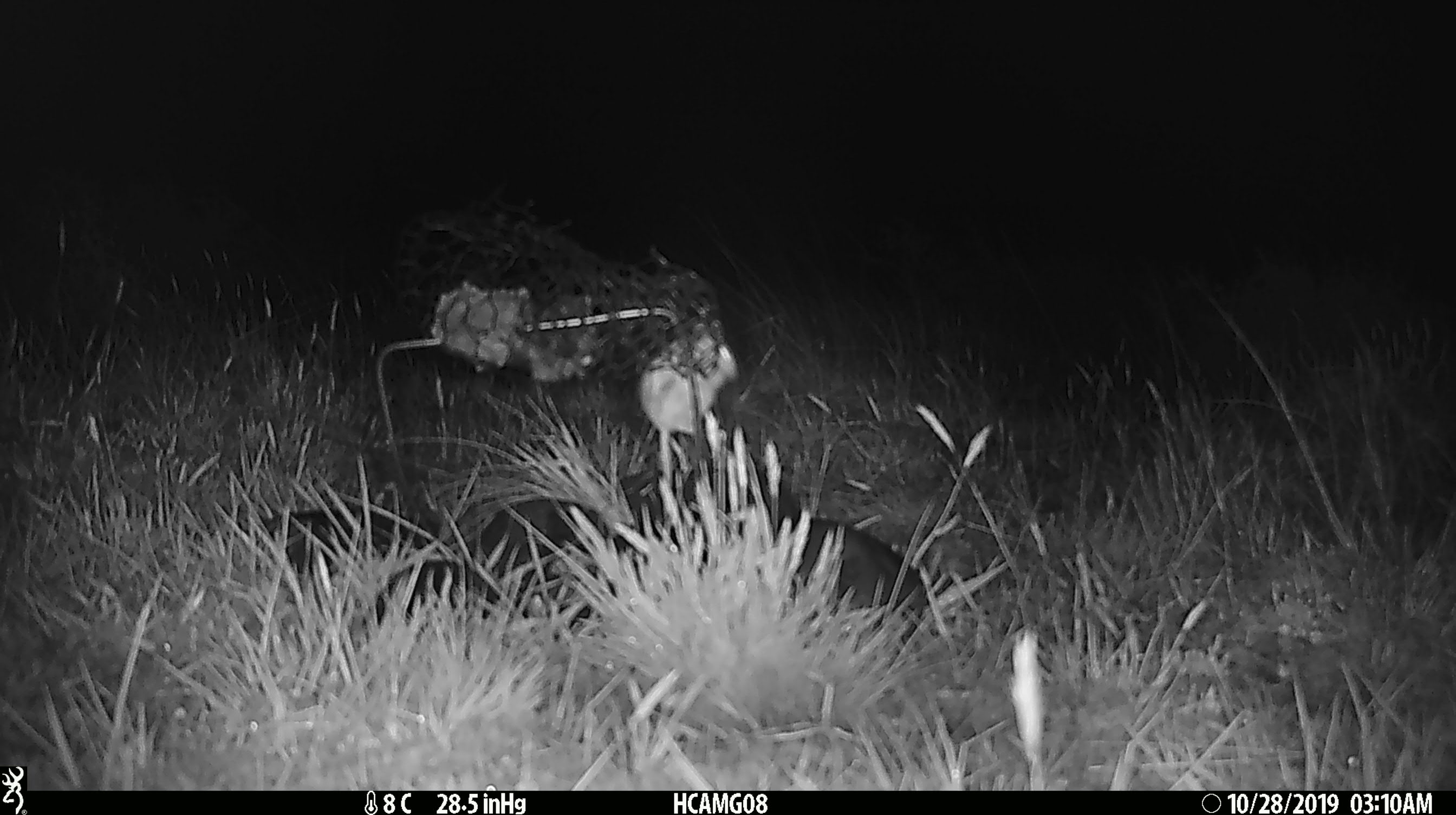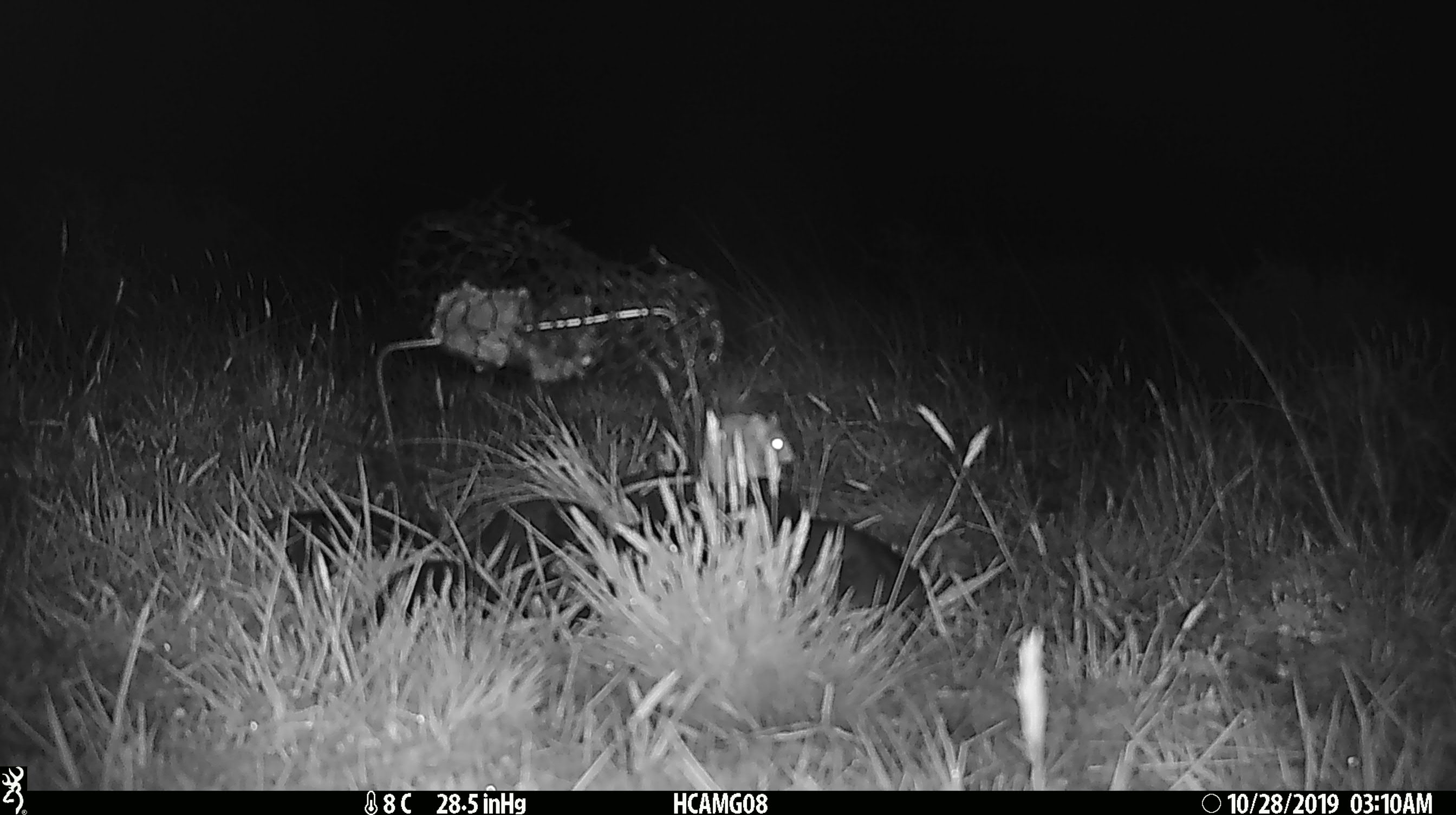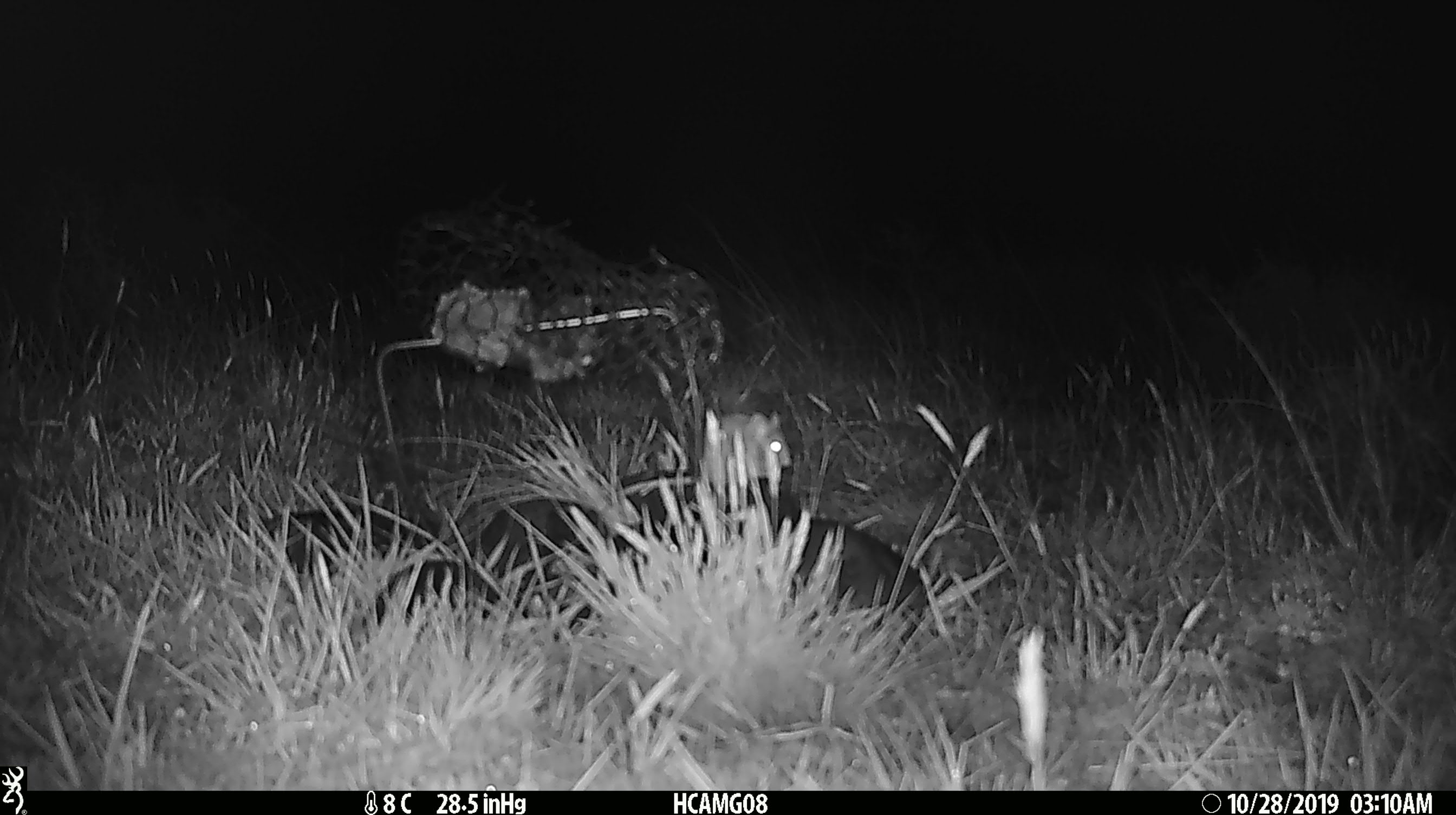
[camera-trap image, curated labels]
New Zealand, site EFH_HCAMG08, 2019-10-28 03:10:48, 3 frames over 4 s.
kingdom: Animalia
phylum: Chordata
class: Mammalia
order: Rodentia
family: Muridae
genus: Mus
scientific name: Mus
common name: mouse